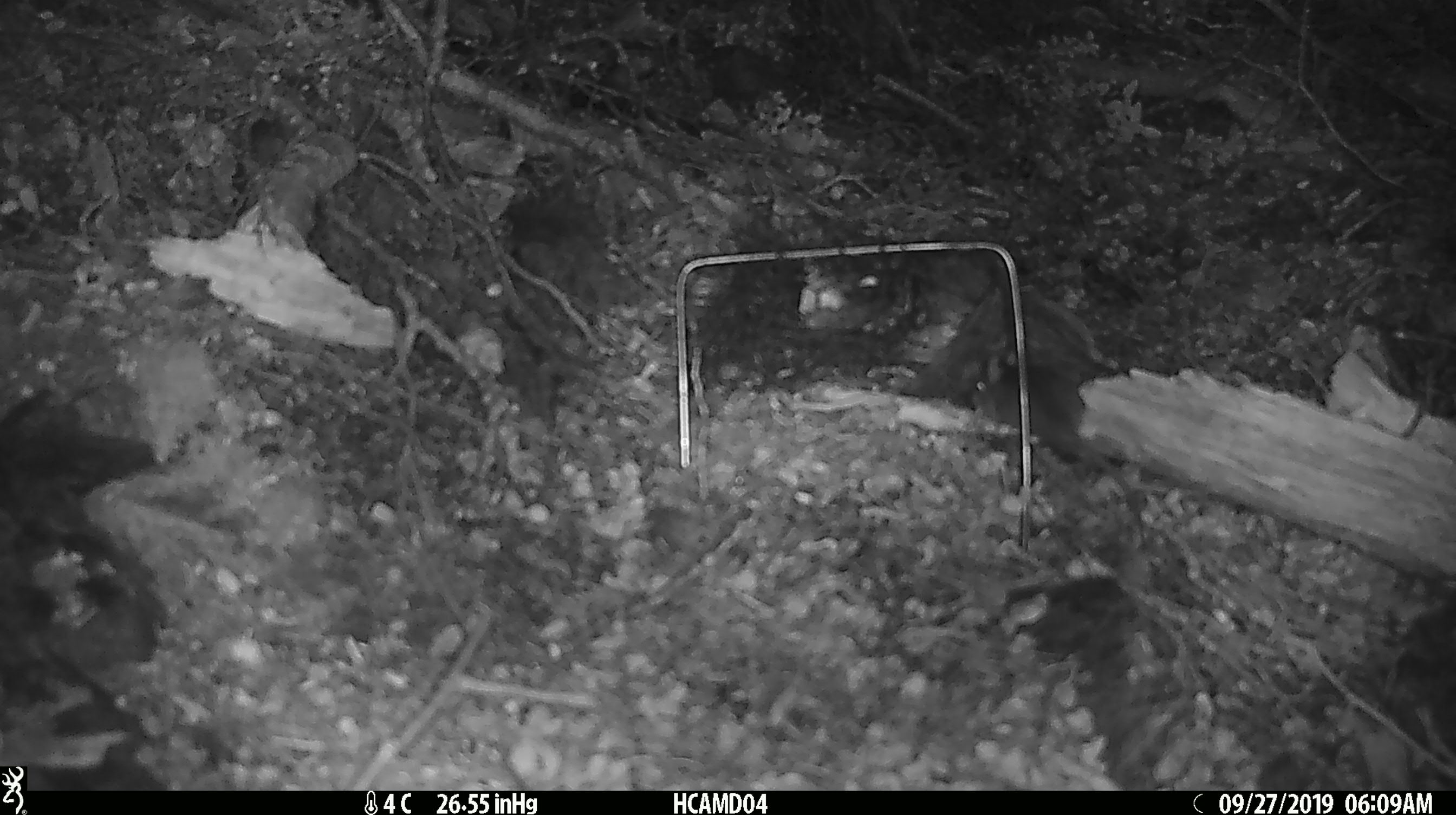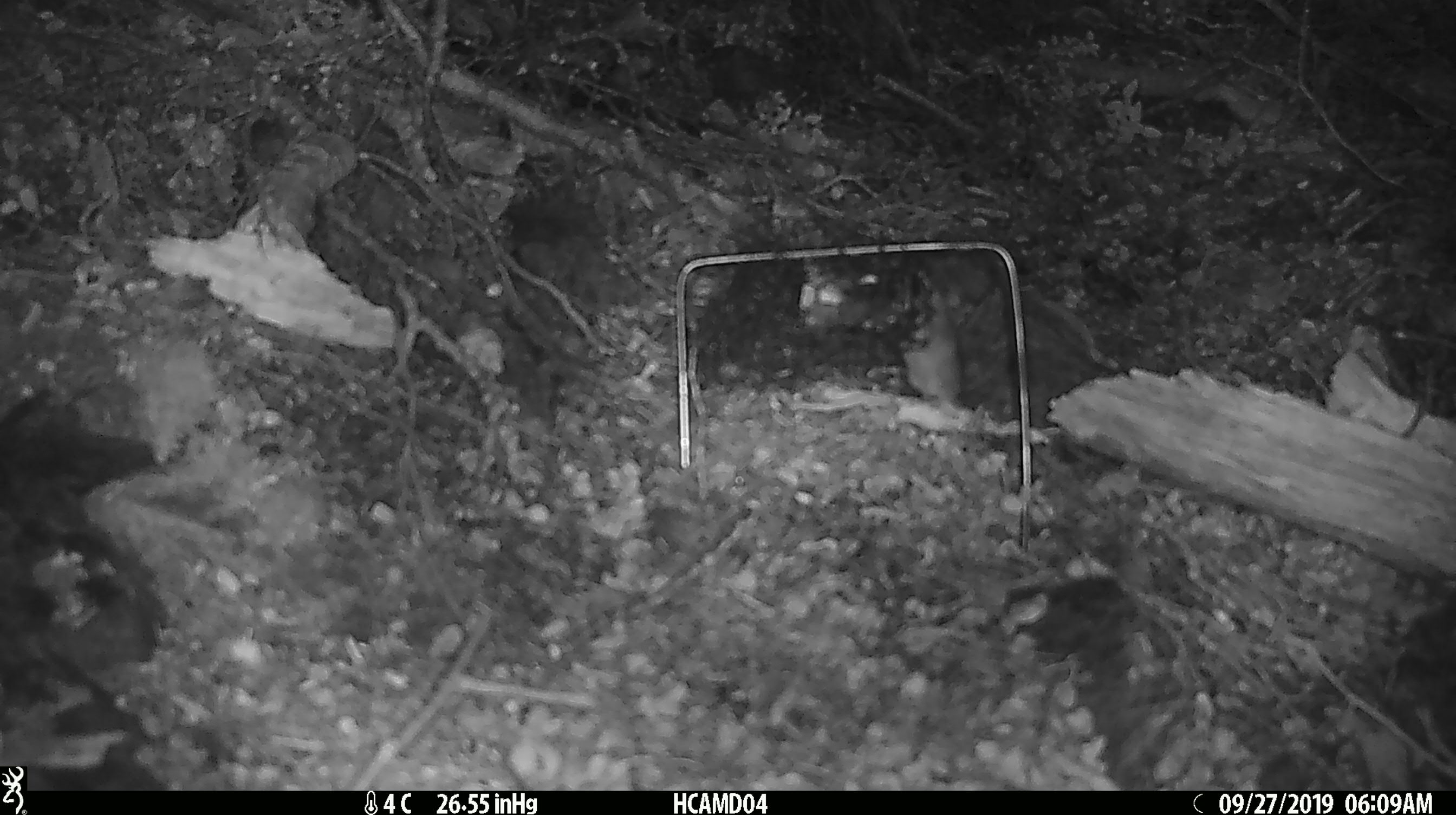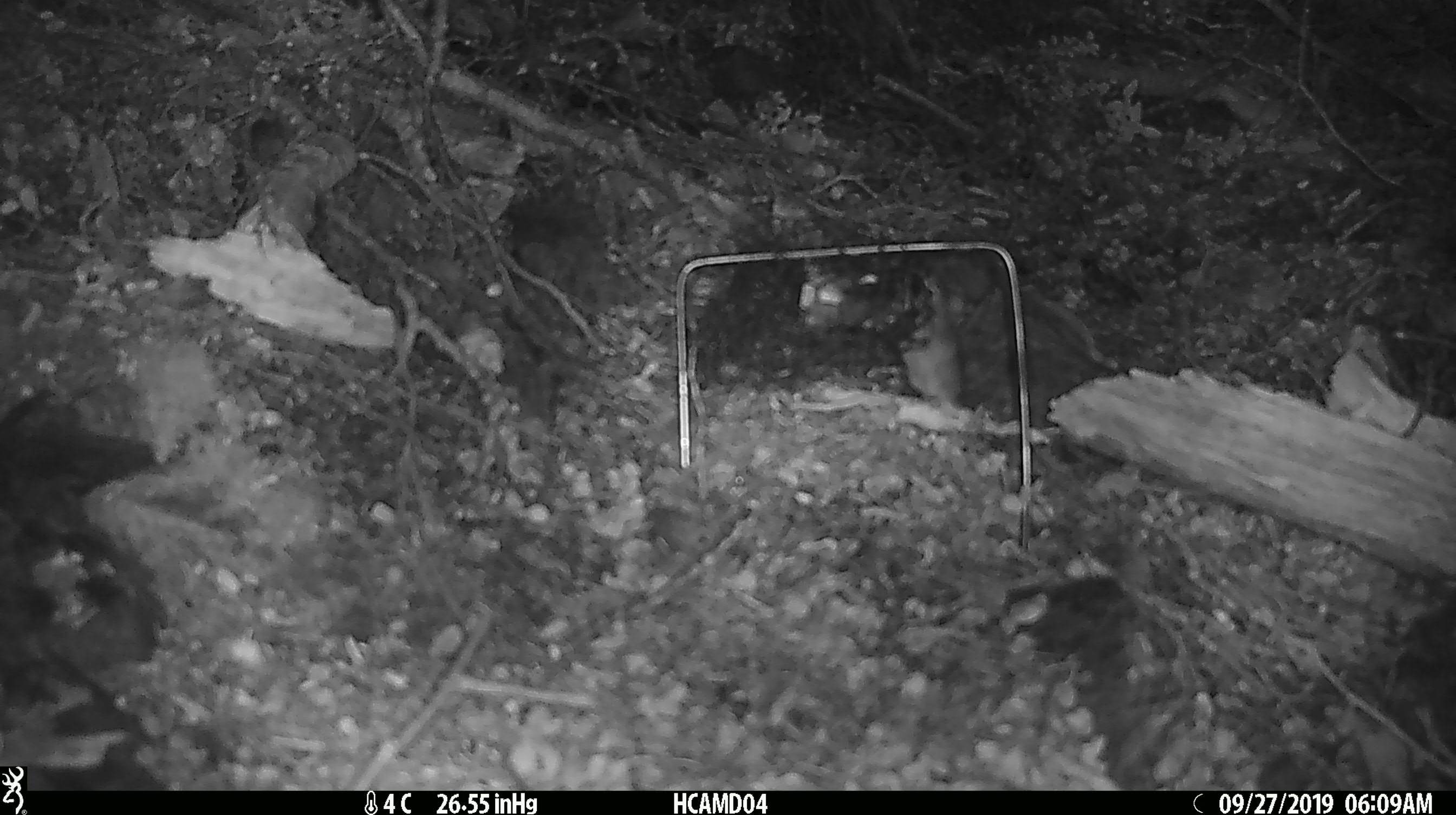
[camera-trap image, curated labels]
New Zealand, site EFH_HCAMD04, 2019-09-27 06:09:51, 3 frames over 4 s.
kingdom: Animalia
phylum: Chordata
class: Mammalia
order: Rodentia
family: Muridae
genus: Mus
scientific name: Mus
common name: mouse